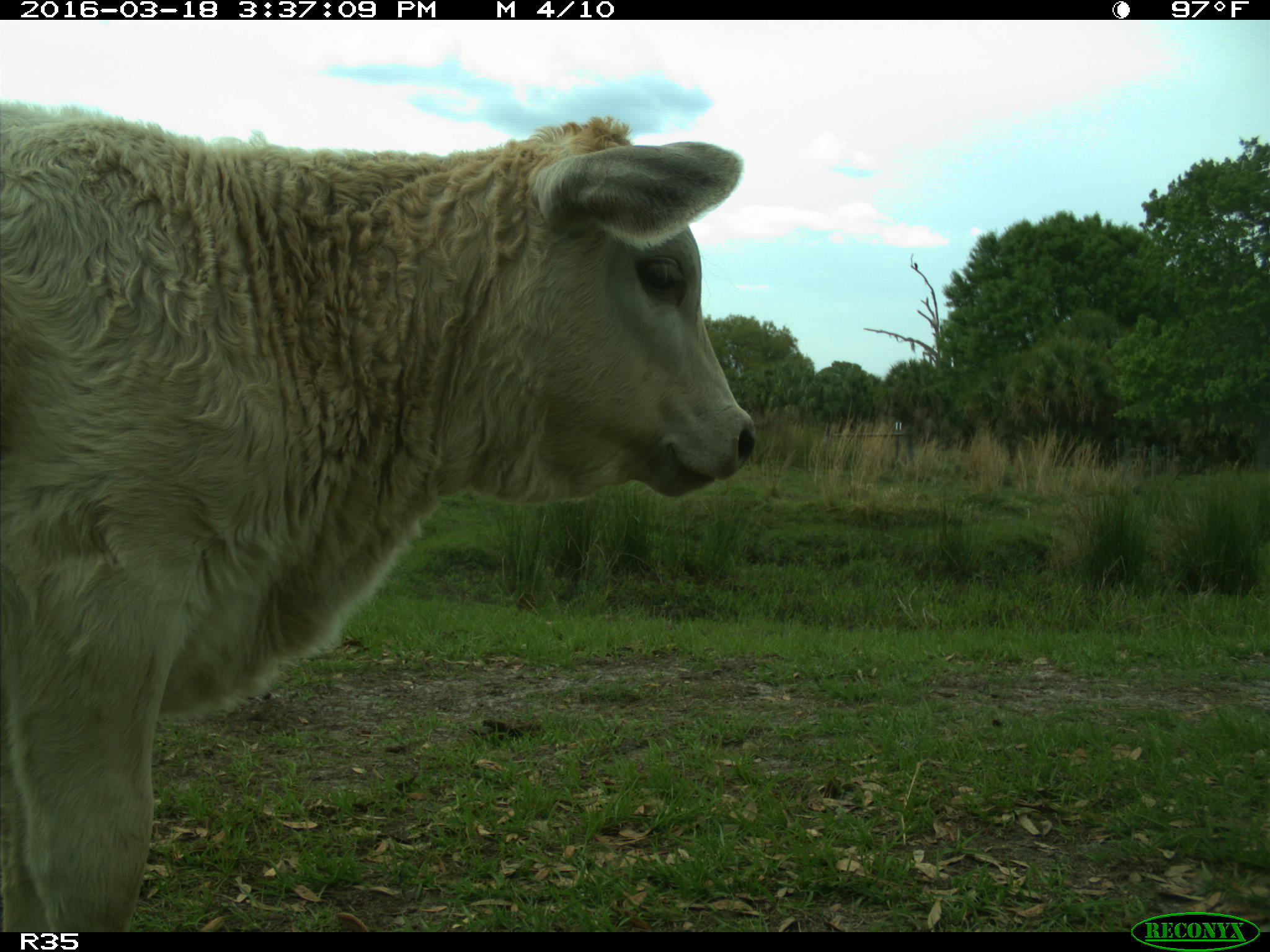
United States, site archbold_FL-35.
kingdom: Animalia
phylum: Chordata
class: Mammalia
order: Artiodactyla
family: Bovidae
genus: Bos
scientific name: Bos taurus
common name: domestic cow